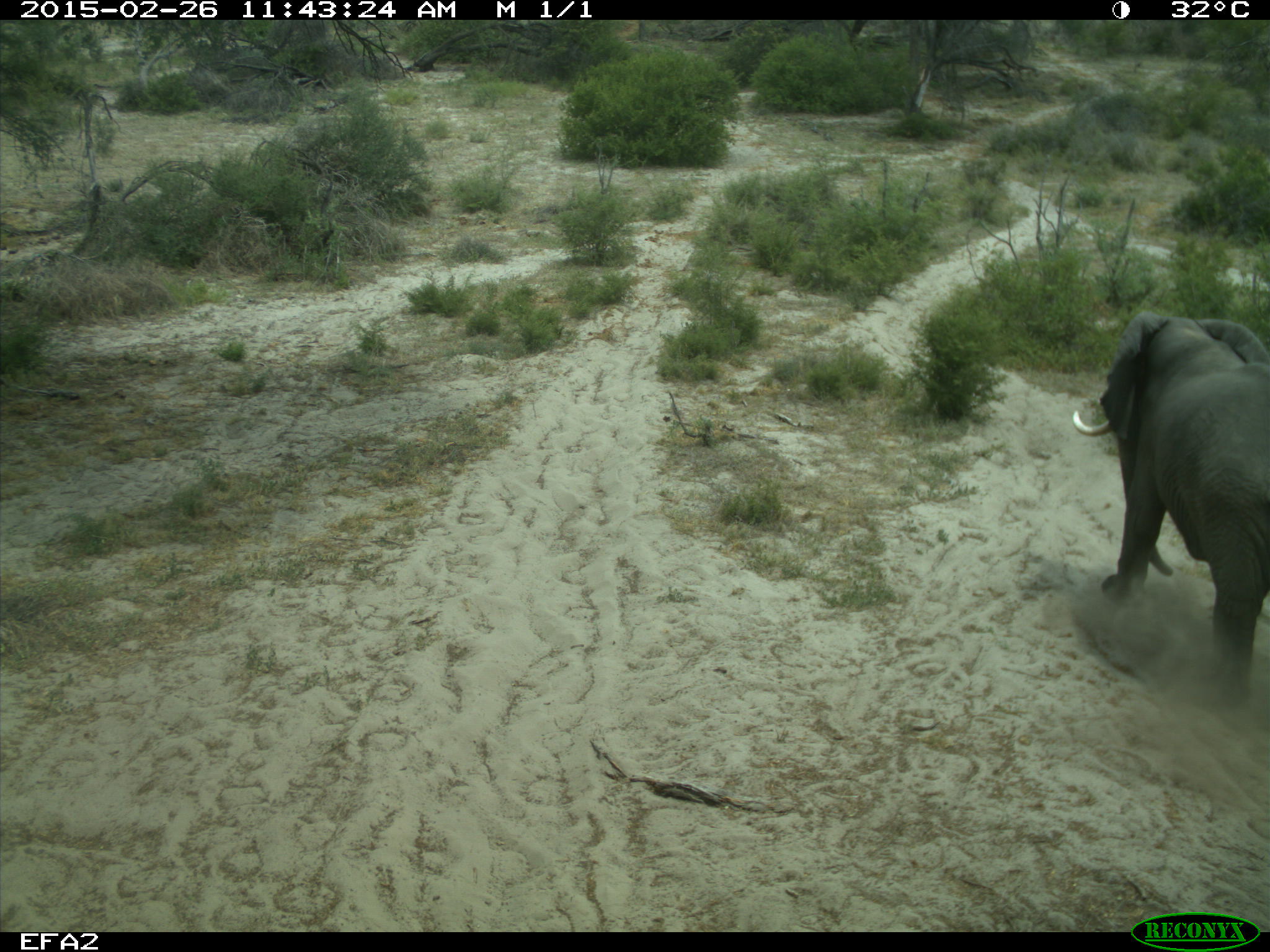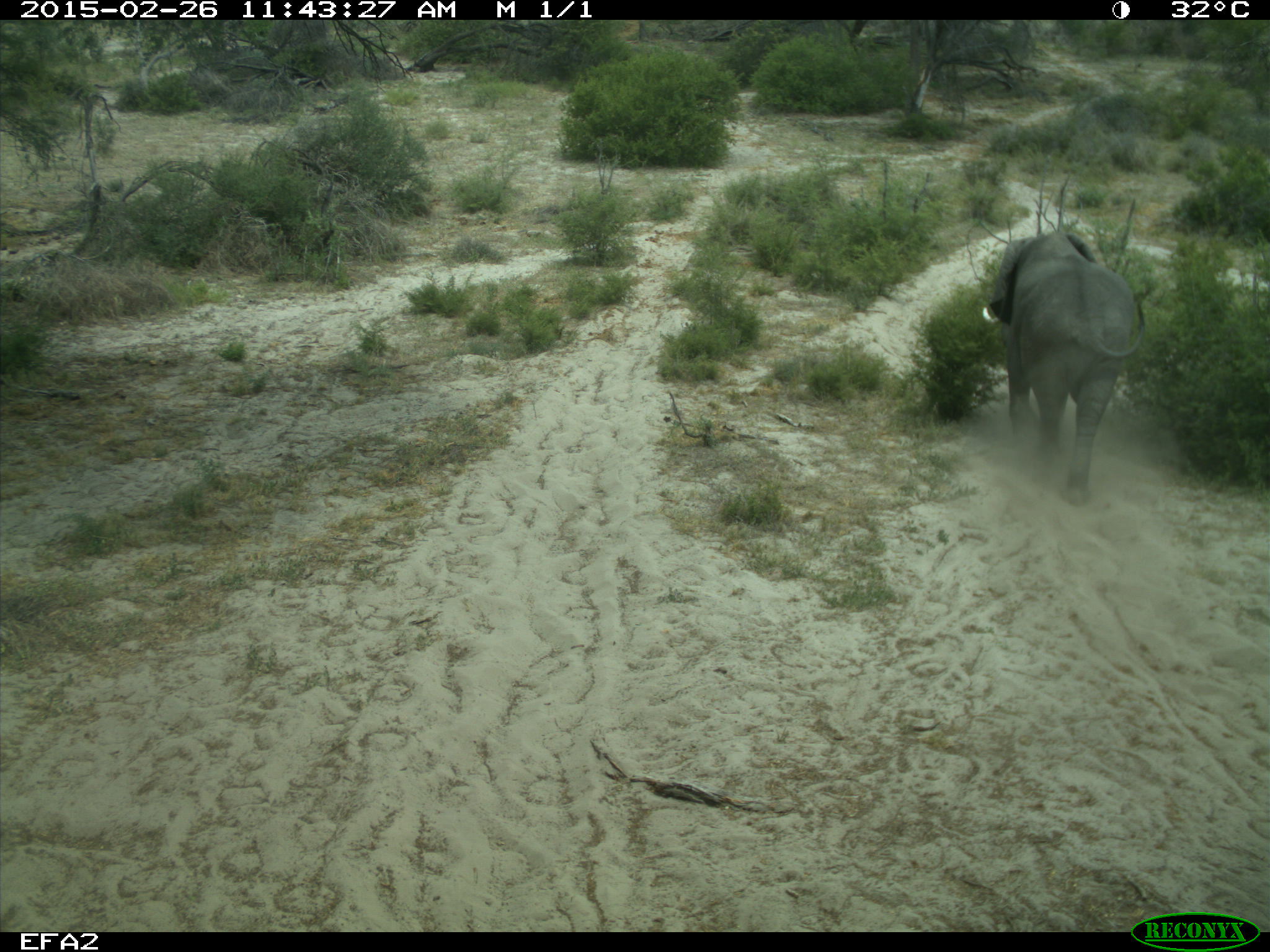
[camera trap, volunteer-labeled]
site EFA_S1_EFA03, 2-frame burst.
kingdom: Animalia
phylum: Chordata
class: Mammalia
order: Proboscidea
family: Elephantidae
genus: Loxodonta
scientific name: Loxodonta africana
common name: african bush elephant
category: elephant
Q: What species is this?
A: Elephant (african bush elephant) (Loxodonta africana).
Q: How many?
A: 1.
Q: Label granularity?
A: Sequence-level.